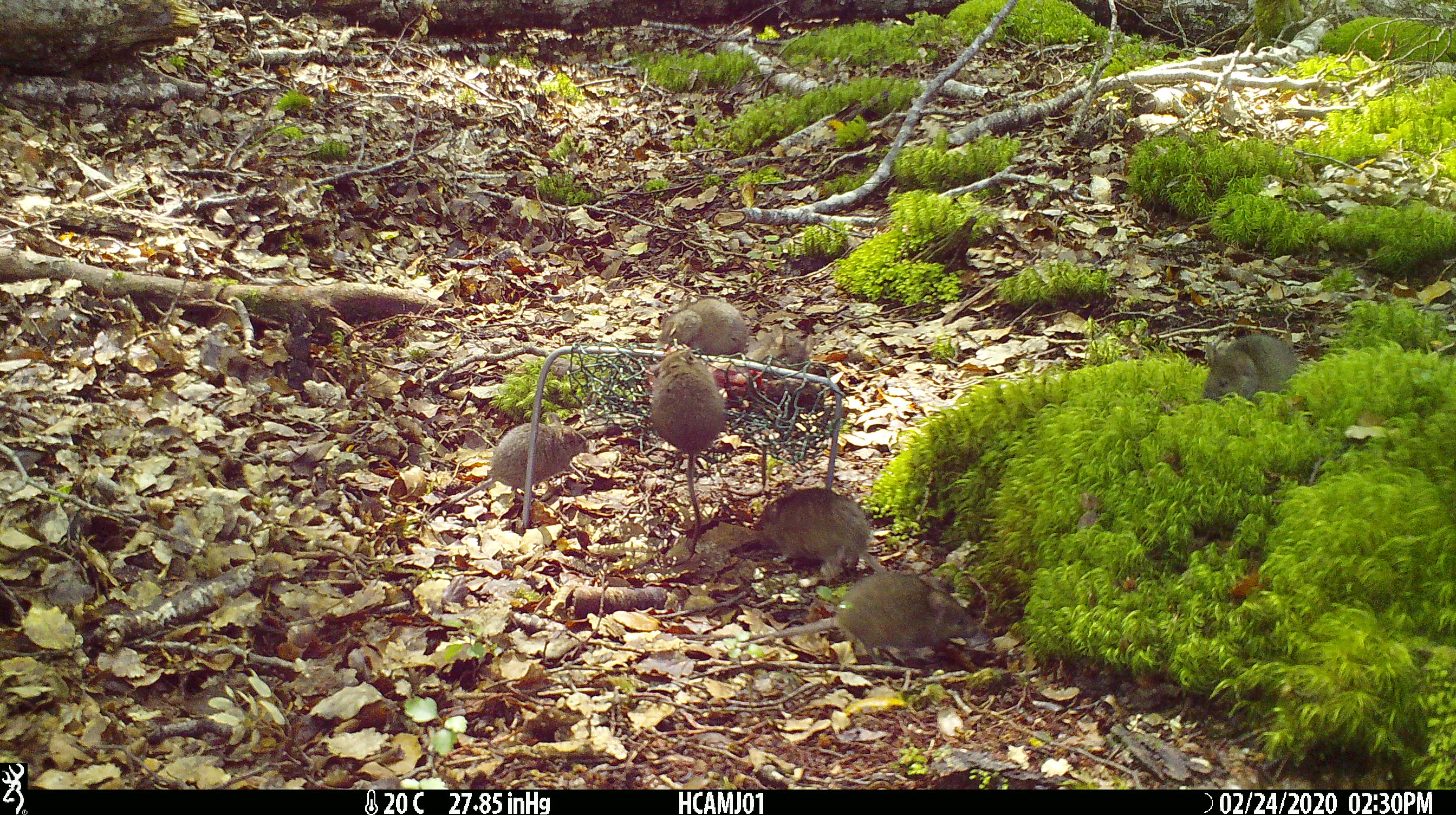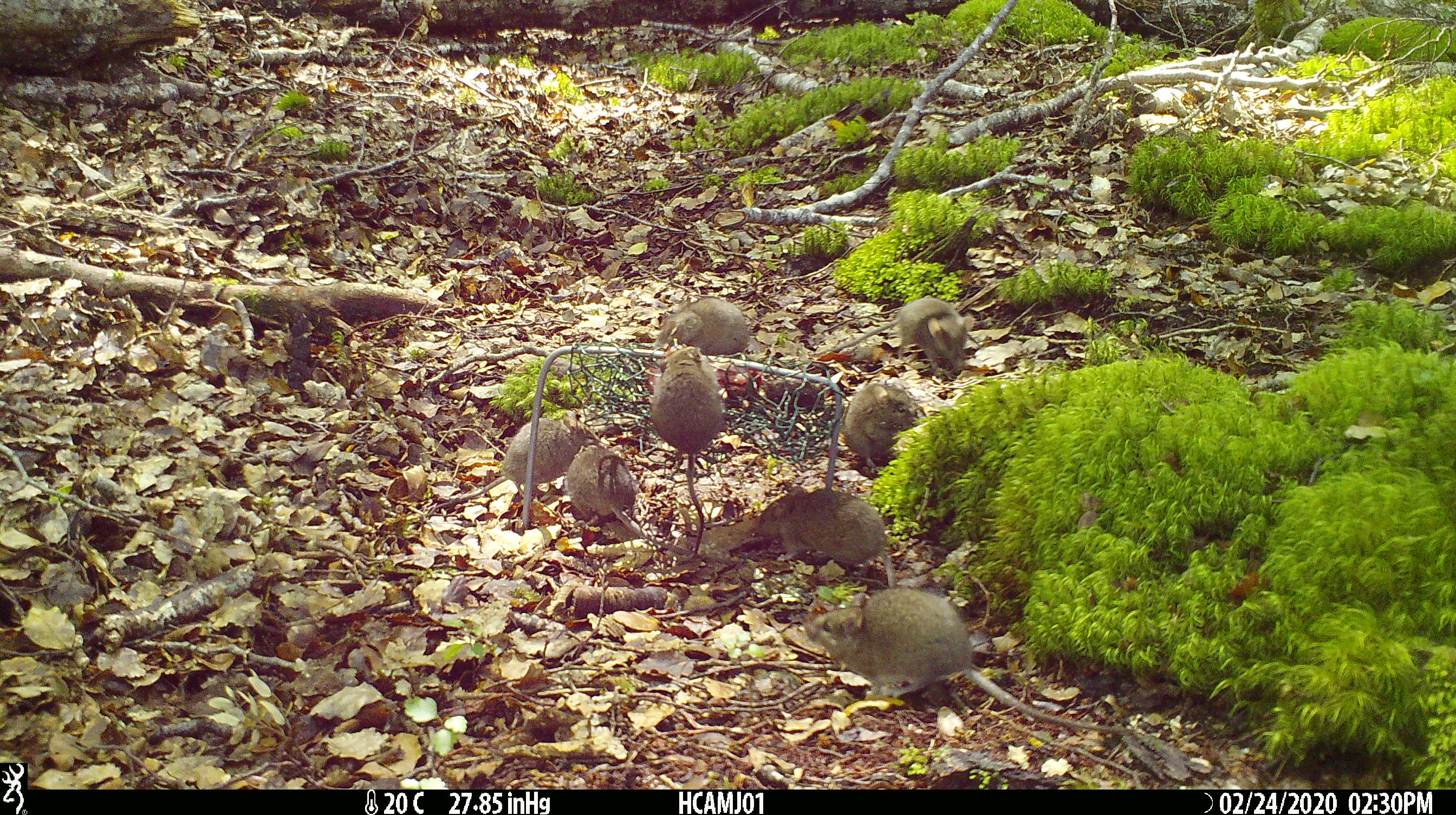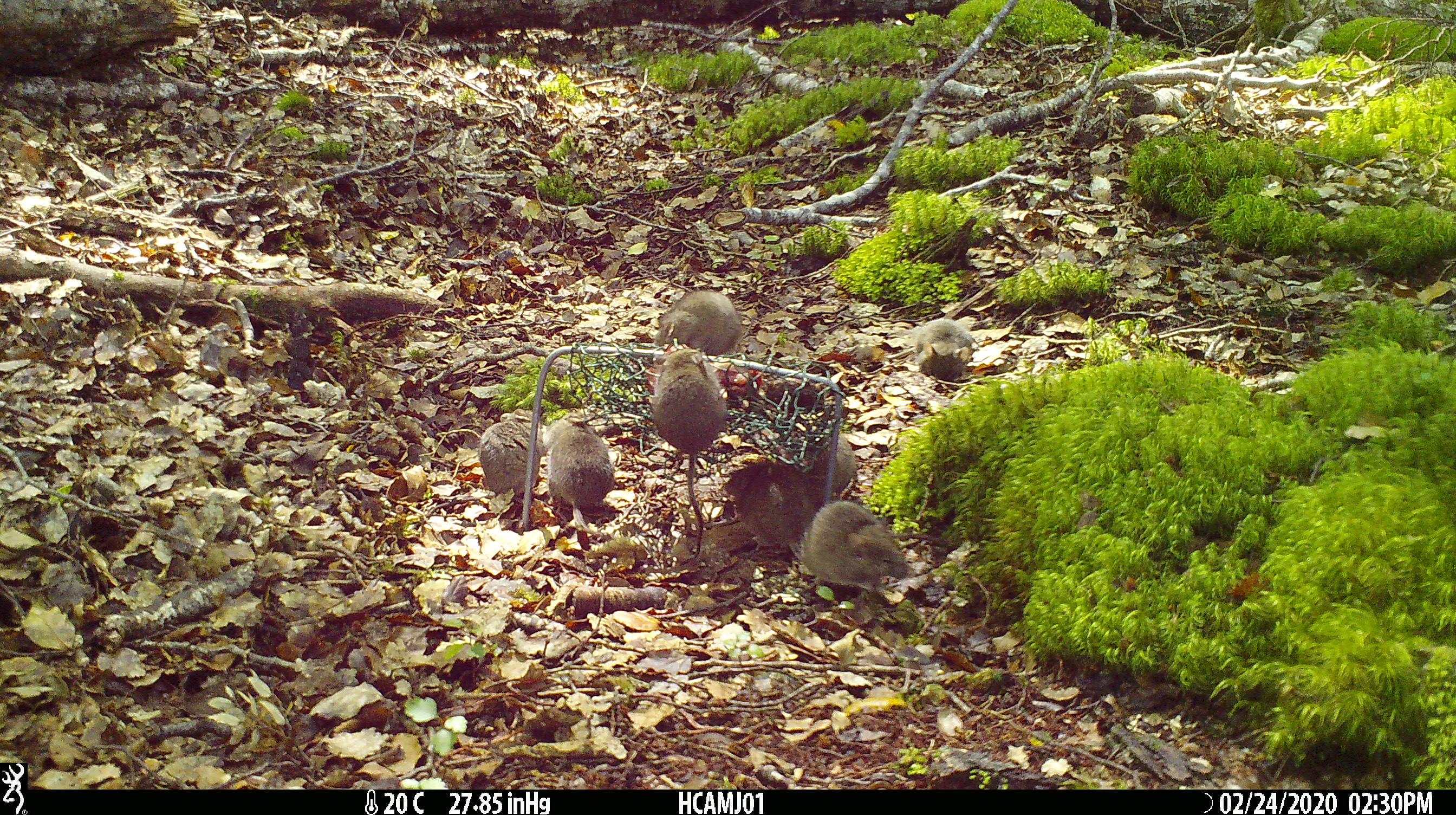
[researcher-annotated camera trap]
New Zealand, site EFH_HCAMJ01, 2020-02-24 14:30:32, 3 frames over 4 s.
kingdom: Animalia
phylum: Chordata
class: Mammalia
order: Rodentia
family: Muridae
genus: Mus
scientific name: Mus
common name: mouse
Mouse (Mus).